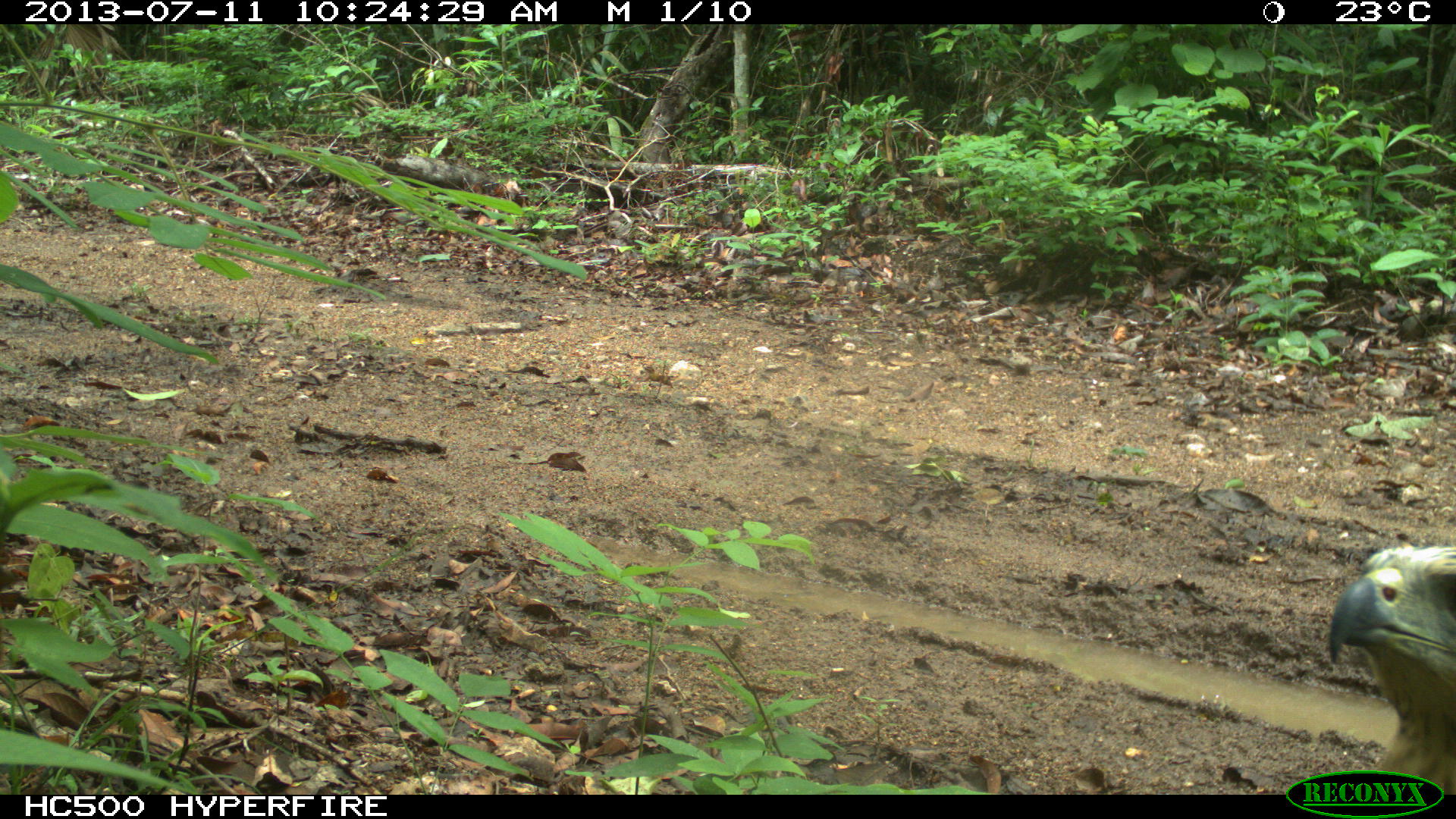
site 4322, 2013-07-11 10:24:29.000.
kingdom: Animalia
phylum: Chordata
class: Aves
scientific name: Aves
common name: birds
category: unknown raptor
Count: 1.